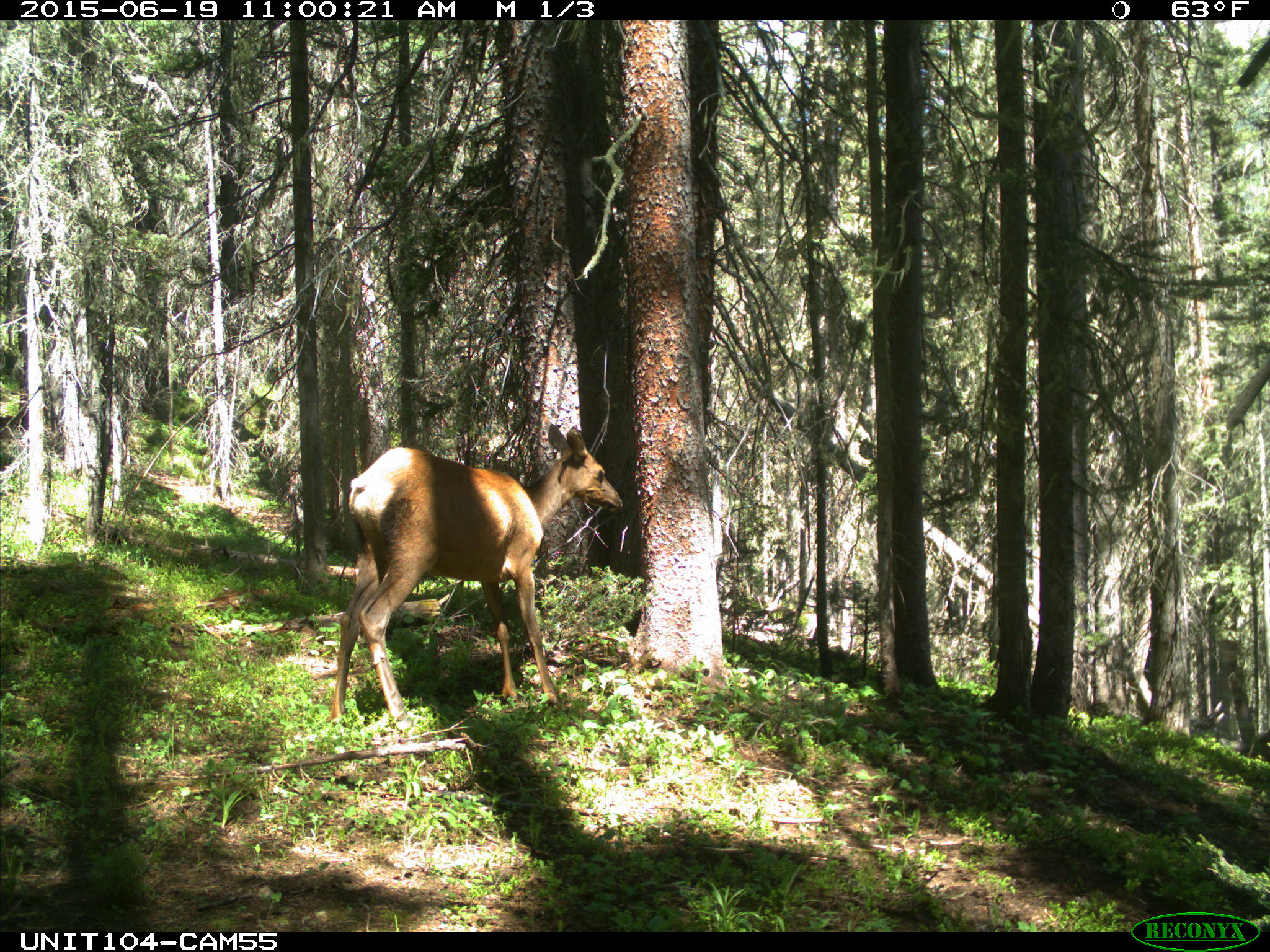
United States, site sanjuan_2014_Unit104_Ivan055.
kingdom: Animalia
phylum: Chordata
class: Mammalia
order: Artiodactyla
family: Cervidae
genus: Cervus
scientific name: Cervus elaphus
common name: red deer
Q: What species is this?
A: Cervus elaphus (red deer).